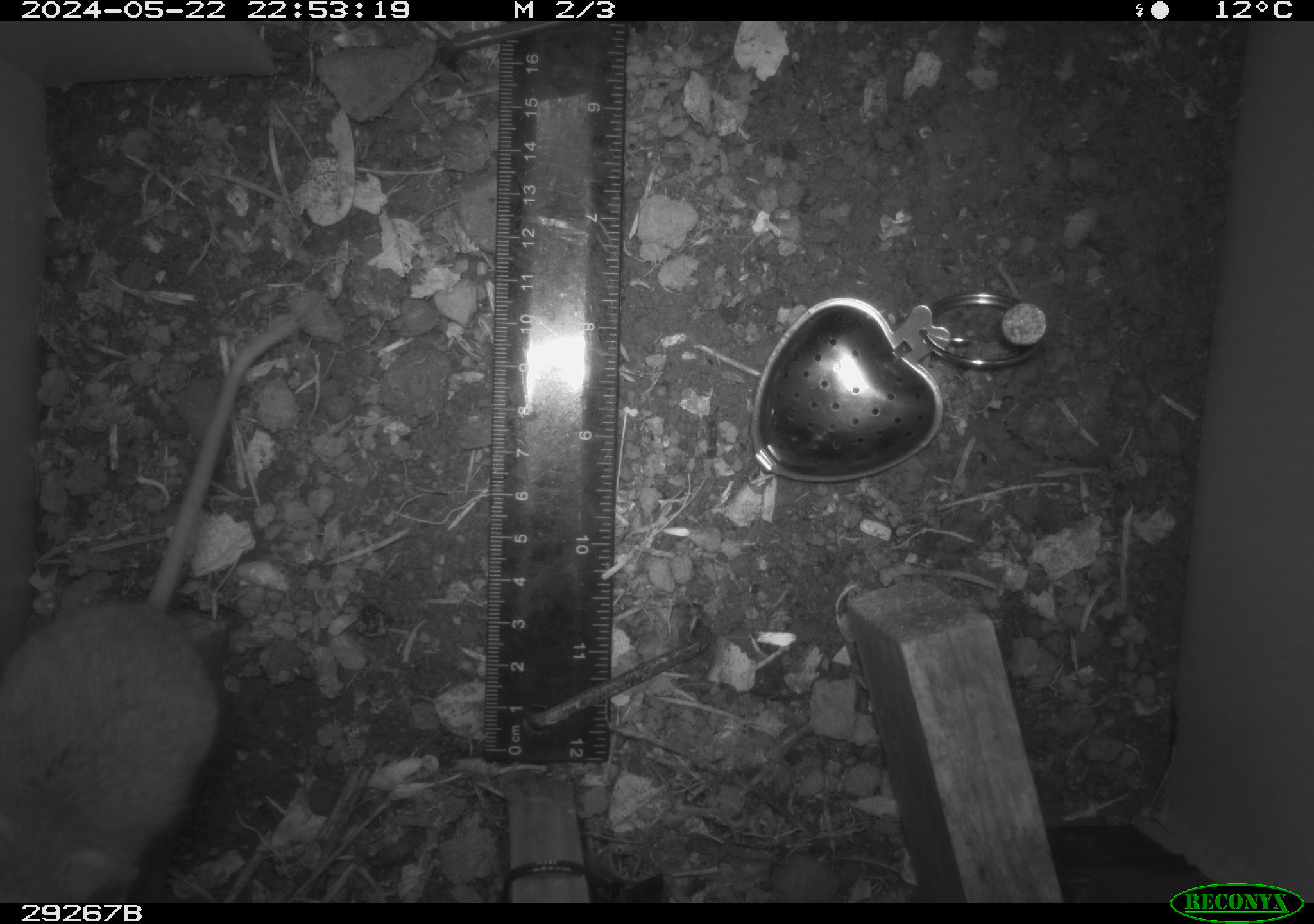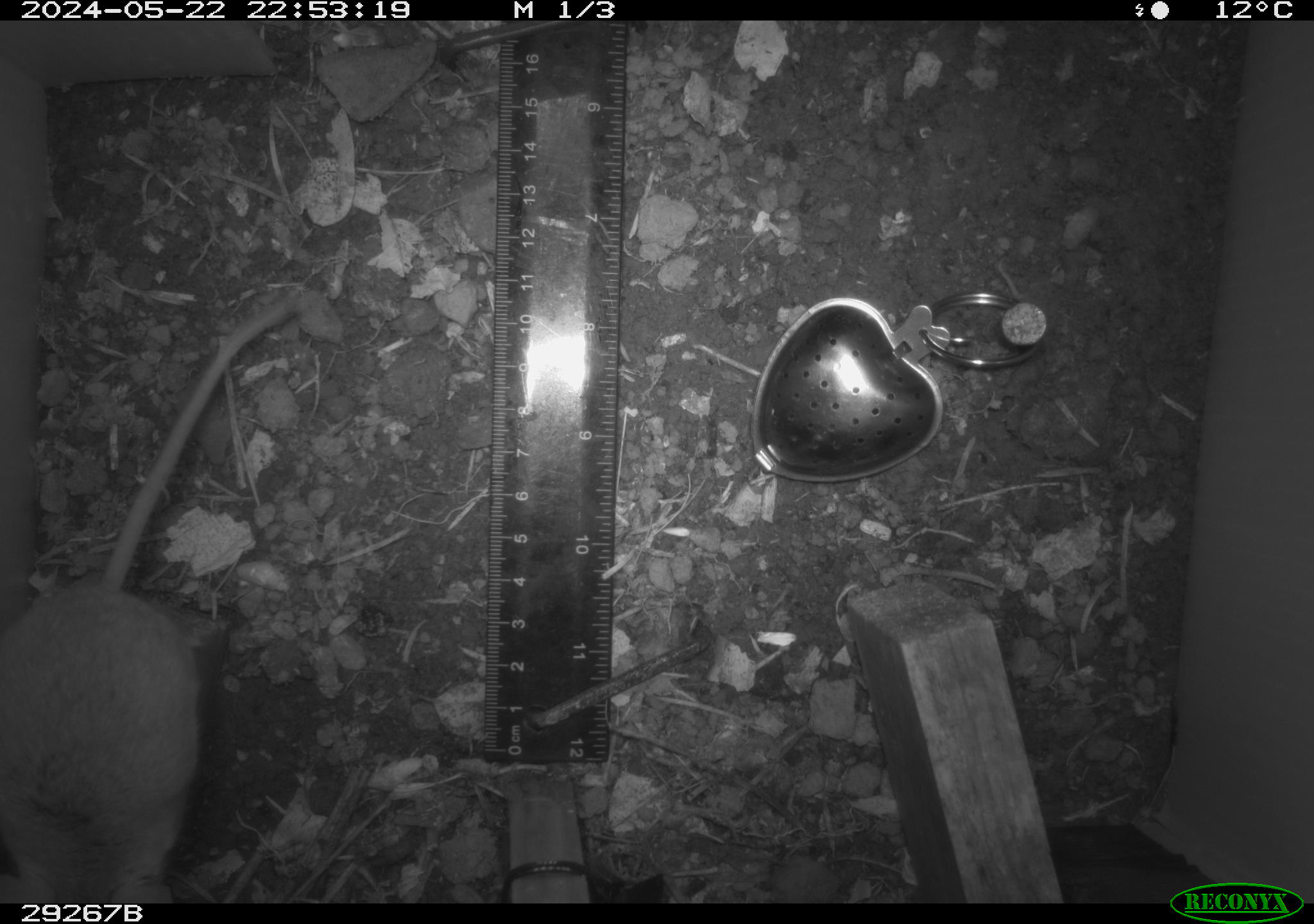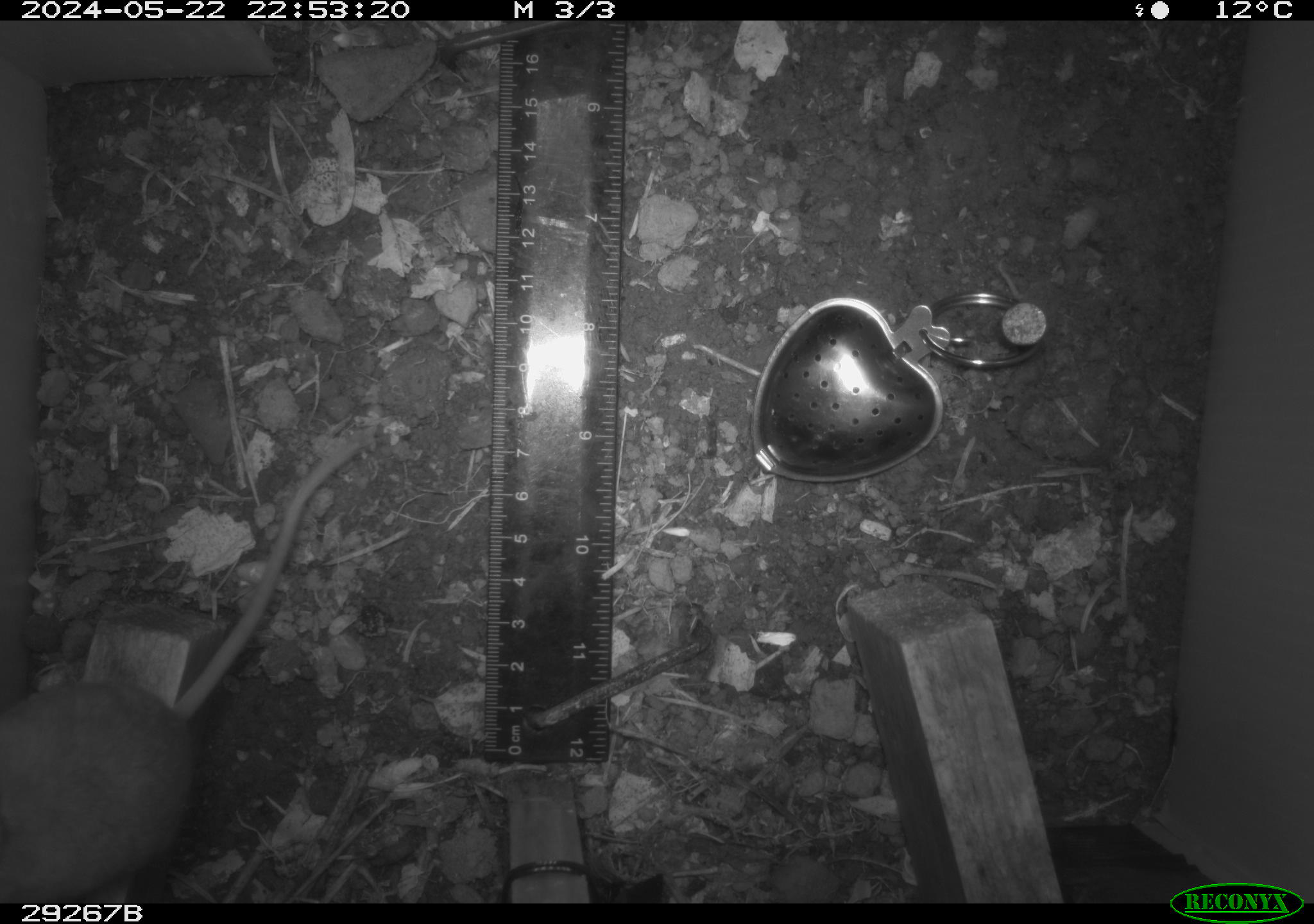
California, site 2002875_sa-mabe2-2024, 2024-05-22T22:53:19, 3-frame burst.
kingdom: Animalia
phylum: Chordata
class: Mammalia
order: Rodentia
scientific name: Rodentia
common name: mouse species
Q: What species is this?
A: Mouse species (Rodentia).